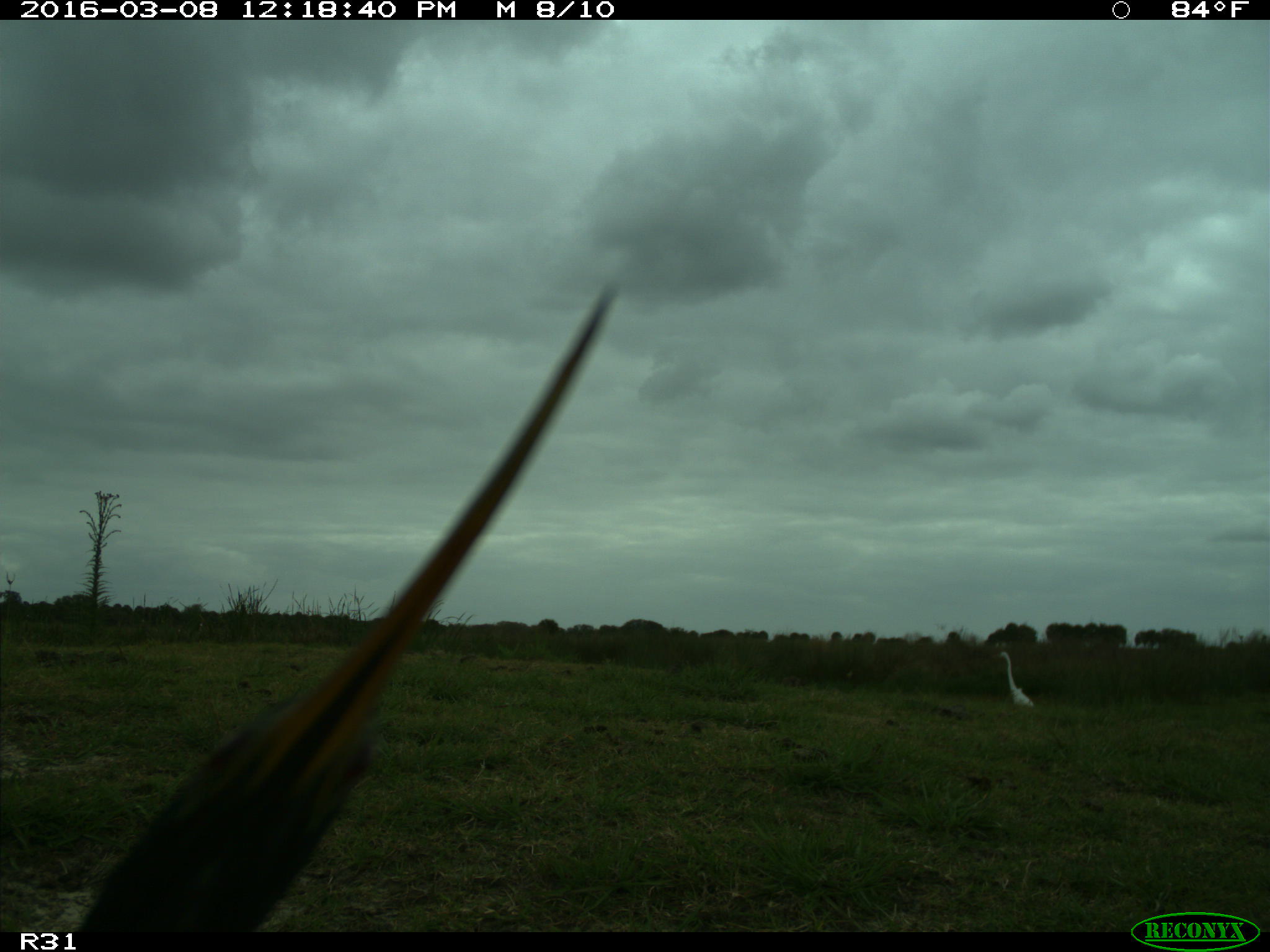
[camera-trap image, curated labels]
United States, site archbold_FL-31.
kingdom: Animalia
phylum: Chordata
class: Aves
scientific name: Aves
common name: birds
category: unidentified bird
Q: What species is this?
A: Unidentified bird (birds) (Aves).